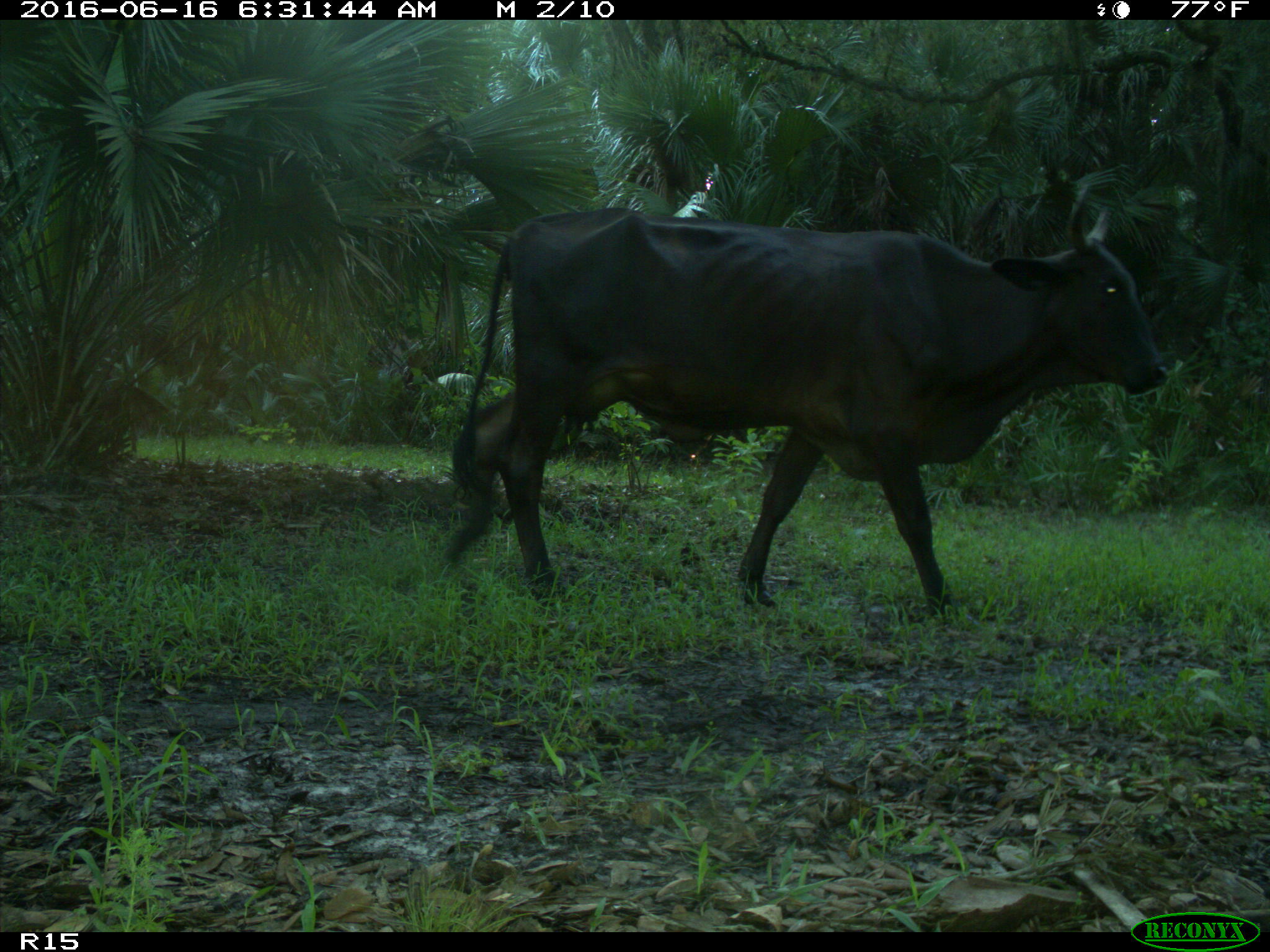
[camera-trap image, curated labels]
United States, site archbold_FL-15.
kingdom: Animalia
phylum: Chordata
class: Mammalia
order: Artiodactyla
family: Bovidae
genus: Bos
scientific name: Bos taurus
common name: domestic cow